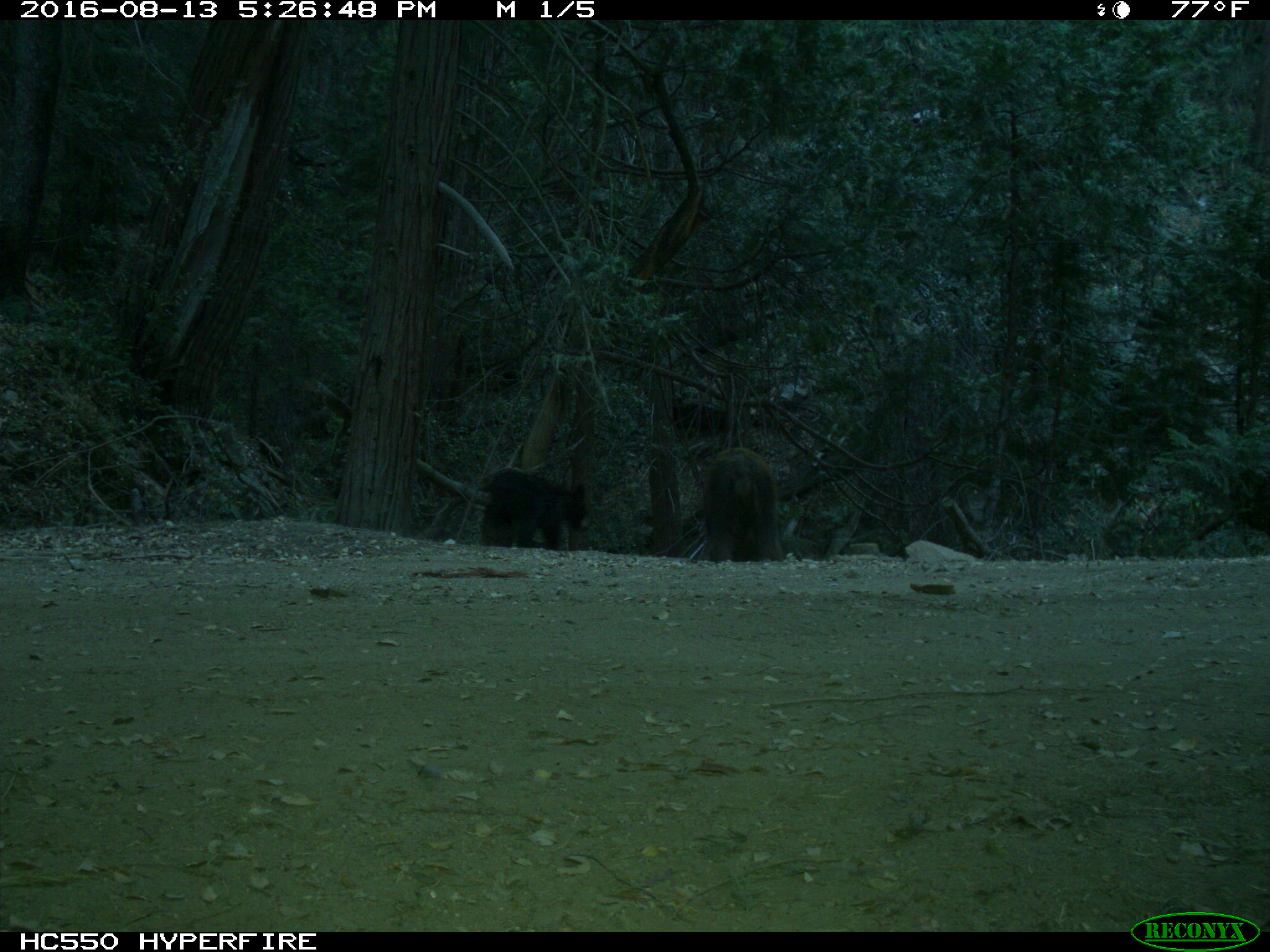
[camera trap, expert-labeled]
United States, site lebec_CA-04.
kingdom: Animalia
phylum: Chordata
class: Mammalia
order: Carnivora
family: Ursidae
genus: Ursus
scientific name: Ursus americanus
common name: american black bear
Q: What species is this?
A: Ursus americanus (american black bear).